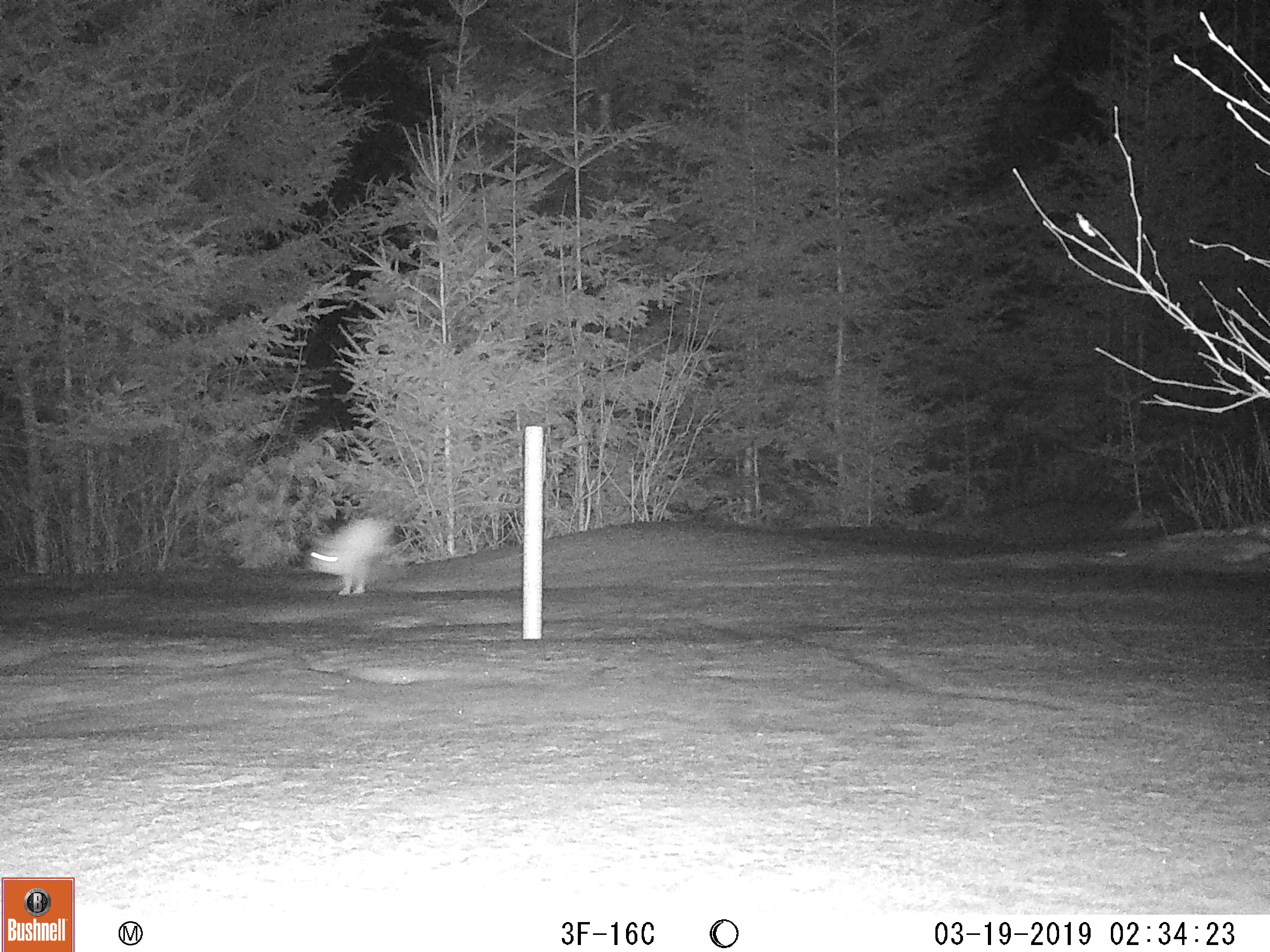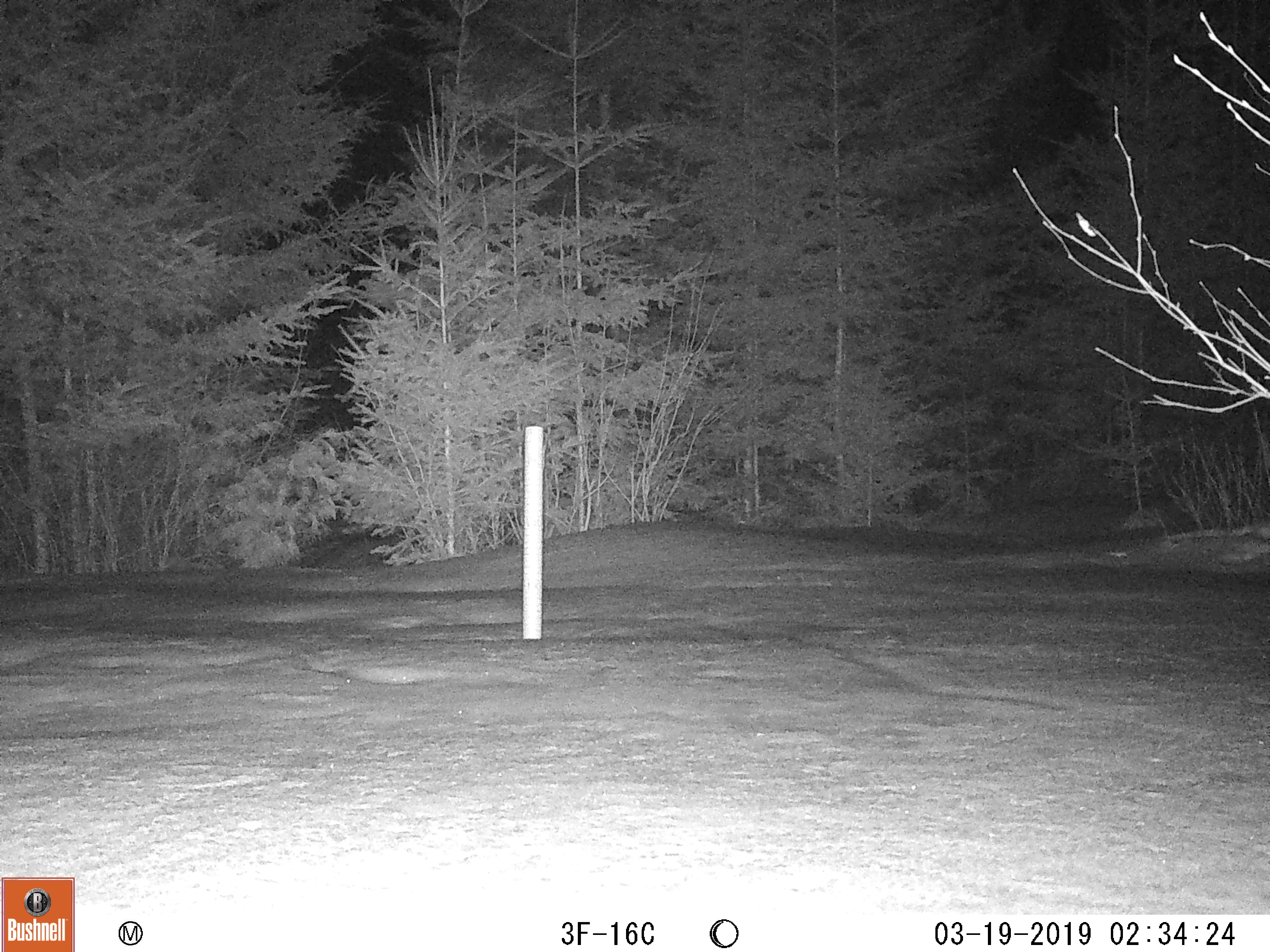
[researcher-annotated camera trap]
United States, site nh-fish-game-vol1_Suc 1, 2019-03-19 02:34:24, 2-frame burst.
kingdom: Animalia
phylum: Chordata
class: Mammalia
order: Lagomorpha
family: Leporidae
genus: Lepus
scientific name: Lepus americanus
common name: snowshoe hare